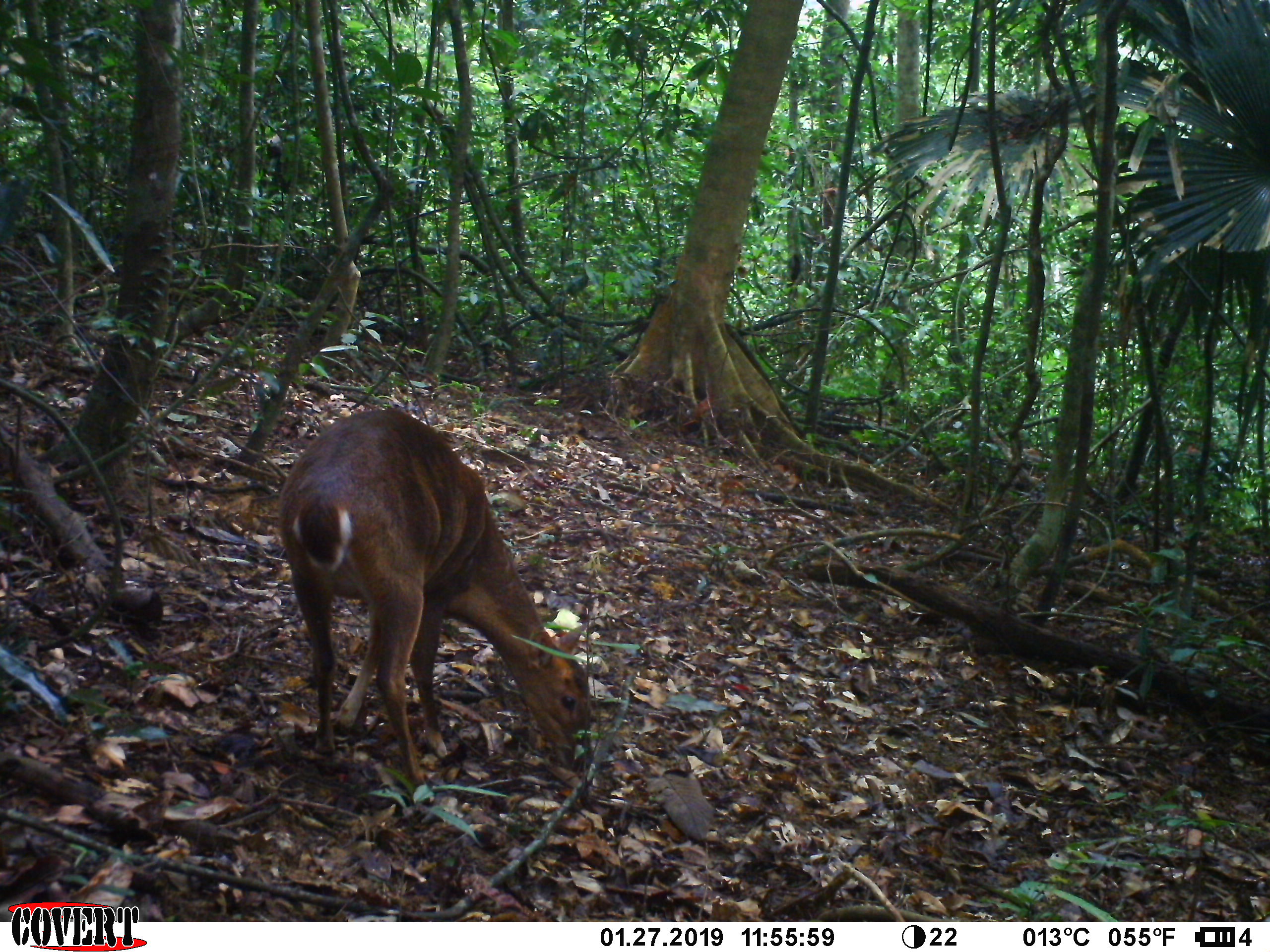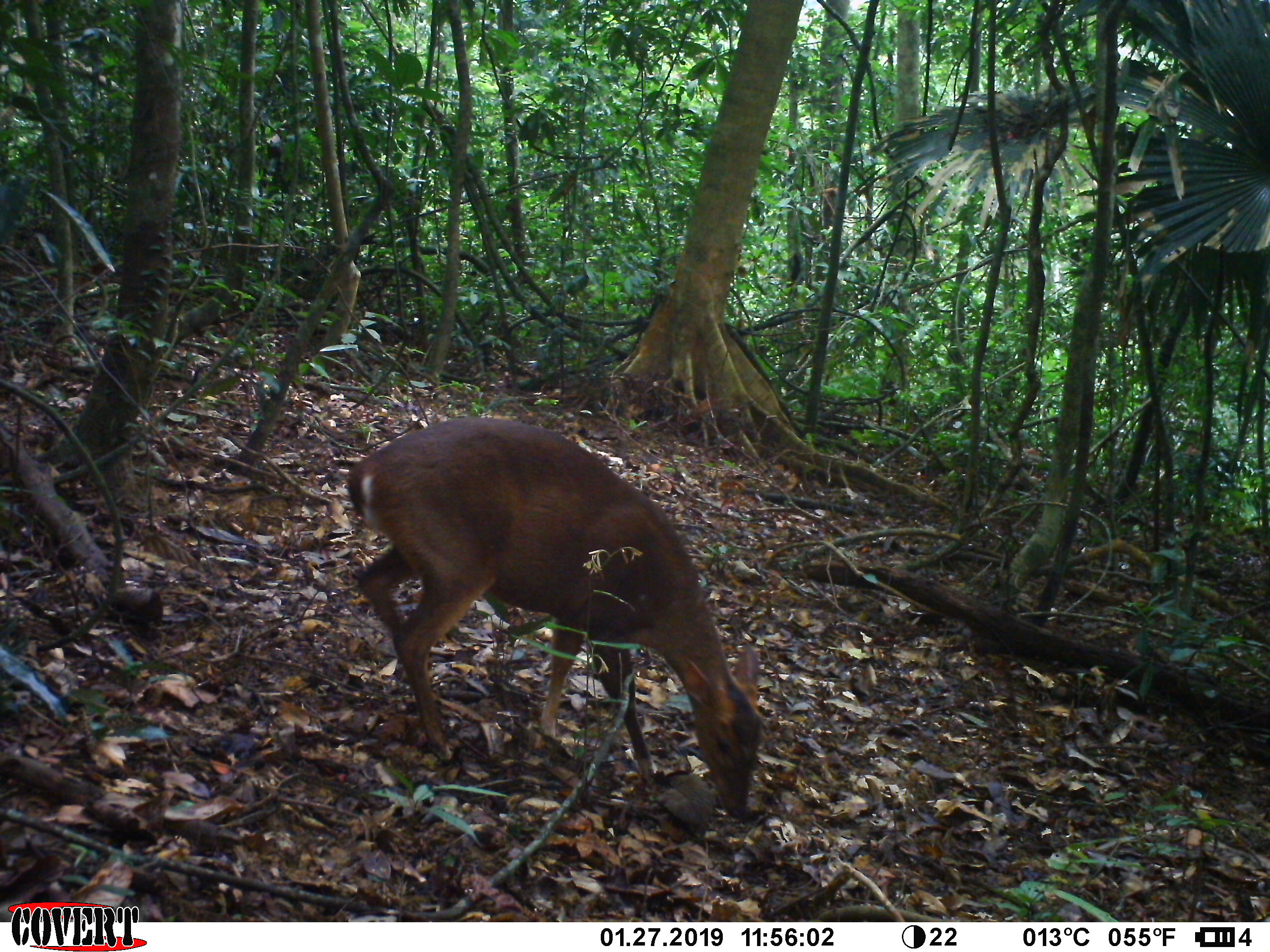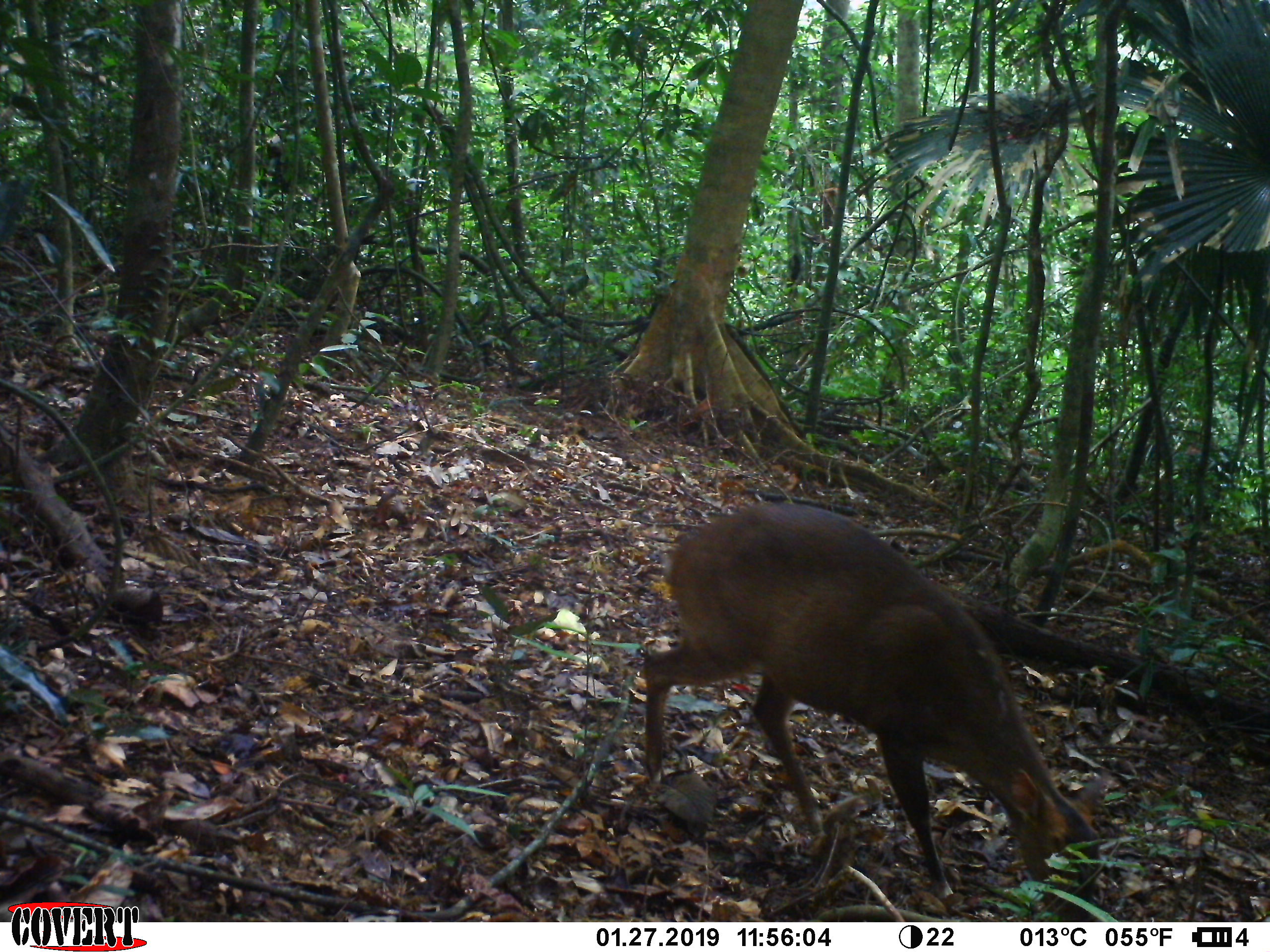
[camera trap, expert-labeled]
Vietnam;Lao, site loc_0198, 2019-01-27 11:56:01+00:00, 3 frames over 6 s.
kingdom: Animalia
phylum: Chordata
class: Mammalia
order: Artiodactyla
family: Cervidae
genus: Muntiacus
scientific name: Muntiacus vuquangensis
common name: large-antlered muntjac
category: large antlered muntjac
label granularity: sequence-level